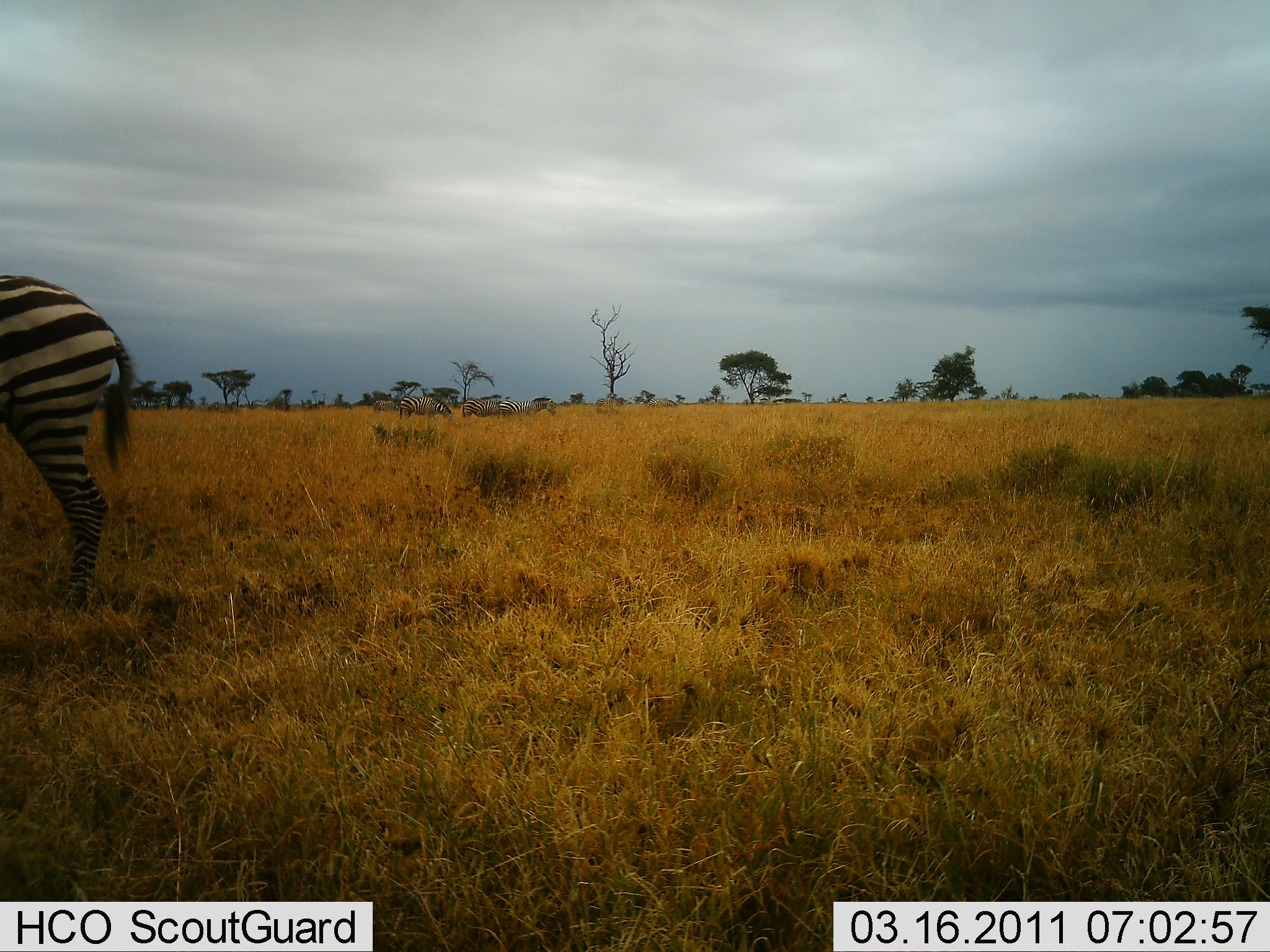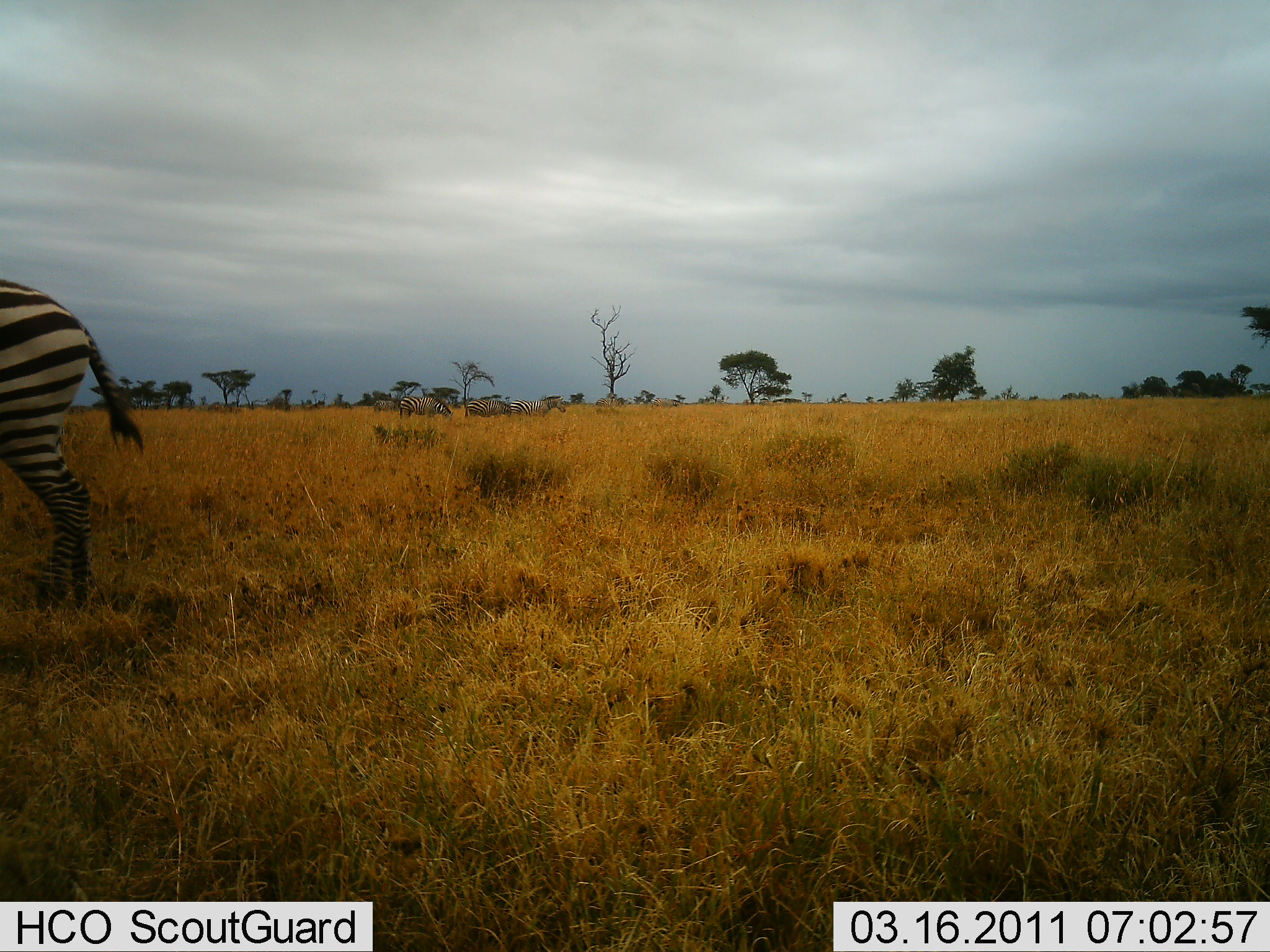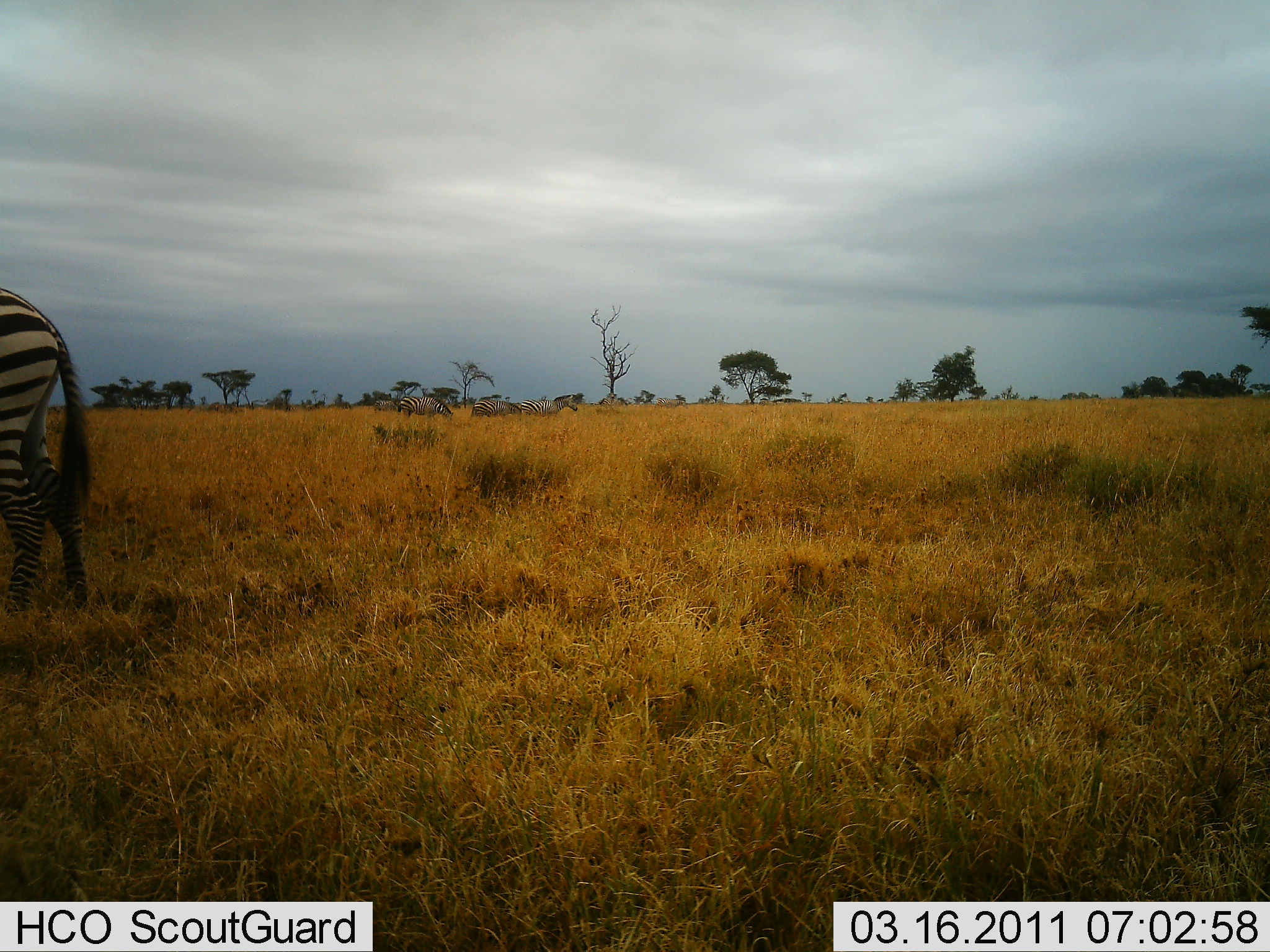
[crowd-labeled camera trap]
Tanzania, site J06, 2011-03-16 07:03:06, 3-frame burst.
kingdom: Animalia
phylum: Chordata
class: Mammalia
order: Perissodactyla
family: Equidae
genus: Equus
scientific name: Equus quagga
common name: plains zebra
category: zebra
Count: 4.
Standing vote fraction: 57%.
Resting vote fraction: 0%.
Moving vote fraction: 71%.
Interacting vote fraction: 0%.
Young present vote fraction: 0%.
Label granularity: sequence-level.